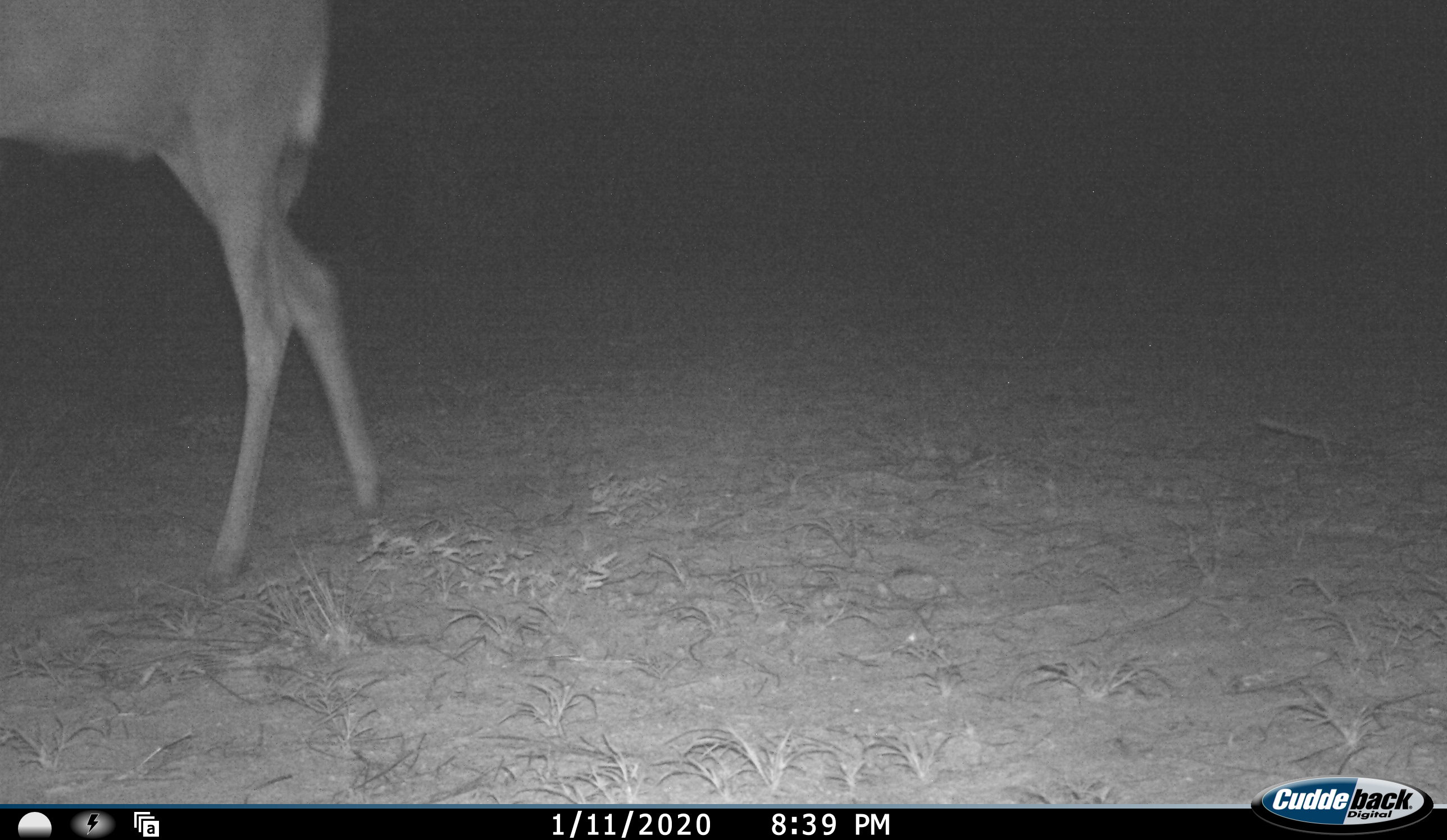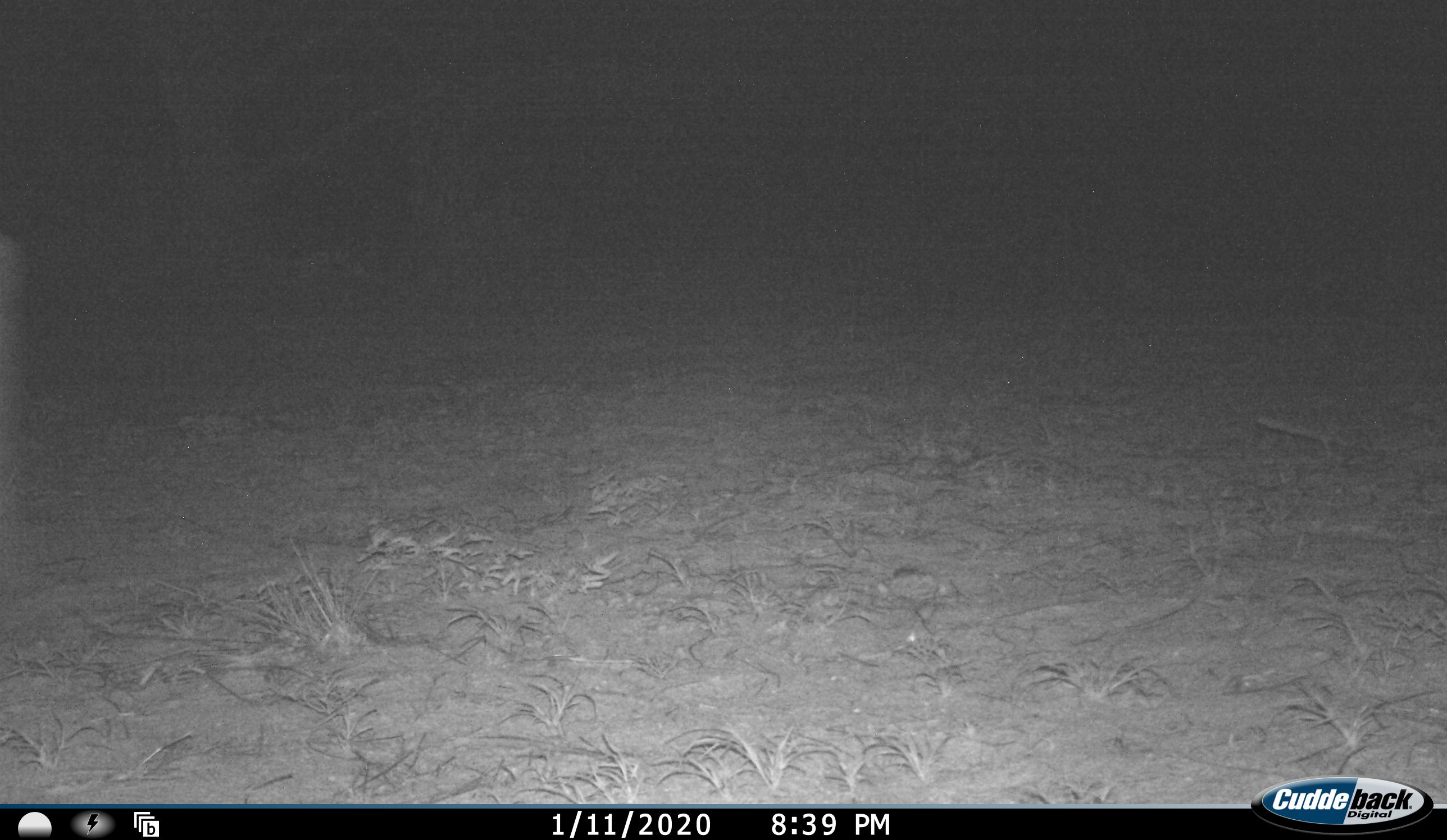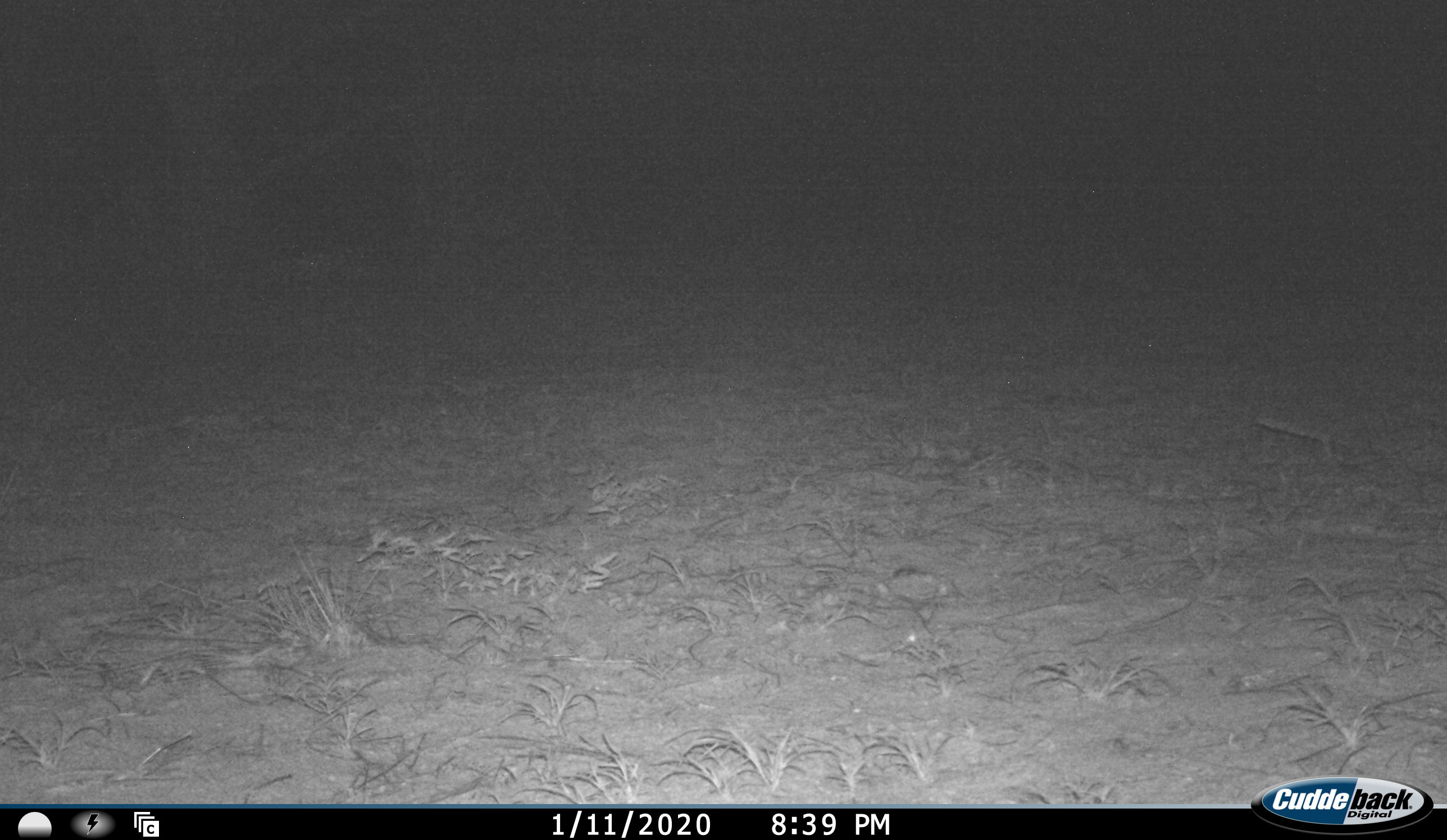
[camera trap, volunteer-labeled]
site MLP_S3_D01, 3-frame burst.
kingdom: Animalia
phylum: Chordata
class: Mammalia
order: Artiodactyla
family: Bovidae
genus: Tragelaphus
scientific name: Tragelaphus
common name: kudu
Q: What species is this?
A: Kudu (Tragelaphus).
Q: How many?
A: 1.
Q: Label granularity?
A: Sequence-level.